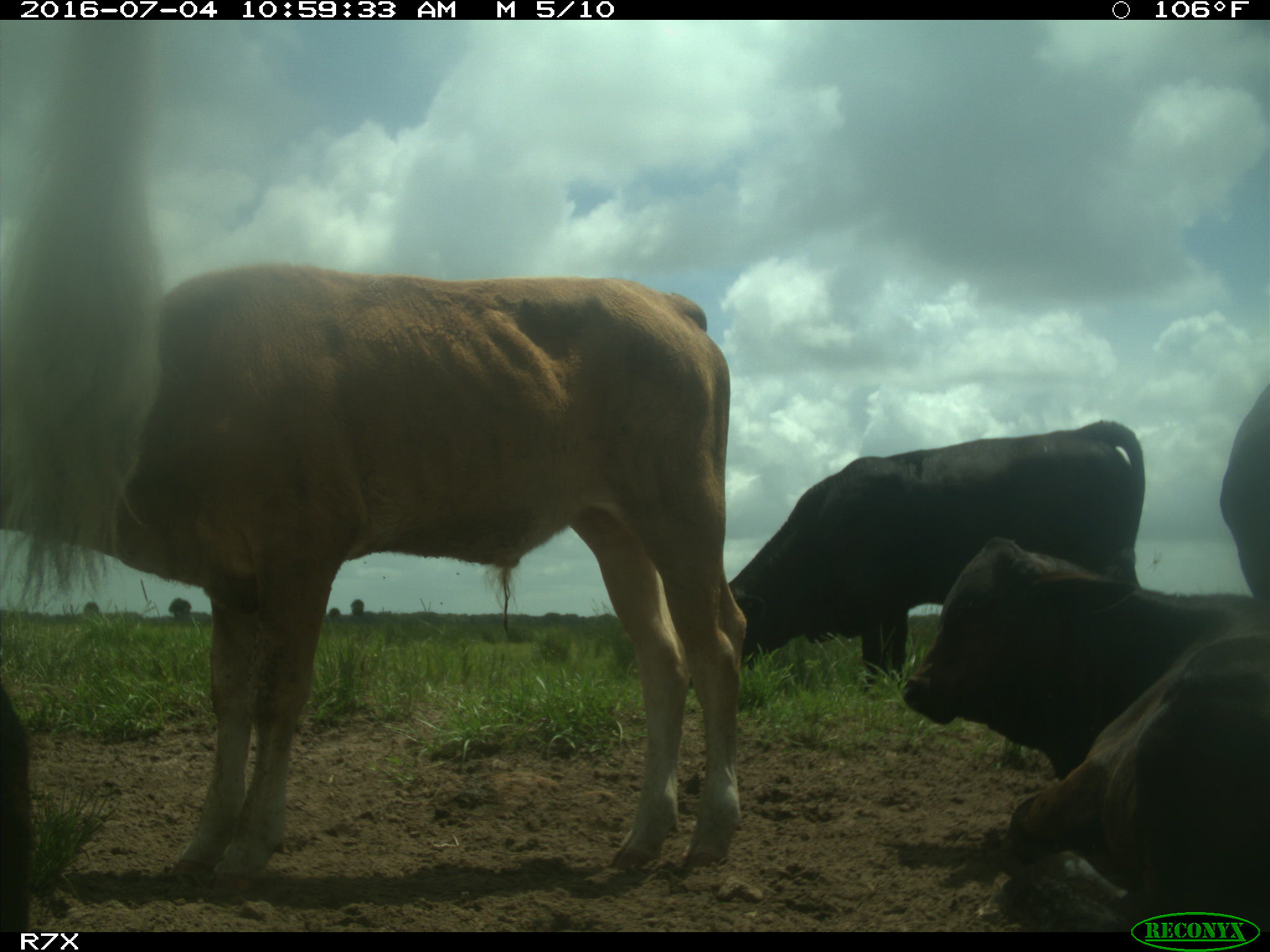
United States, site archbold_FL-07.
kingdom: Animalia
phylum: Chordata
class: Mammalia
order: Artiodactyla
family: Bovidae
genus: Bos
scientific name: Bos taurus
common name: domestic cow